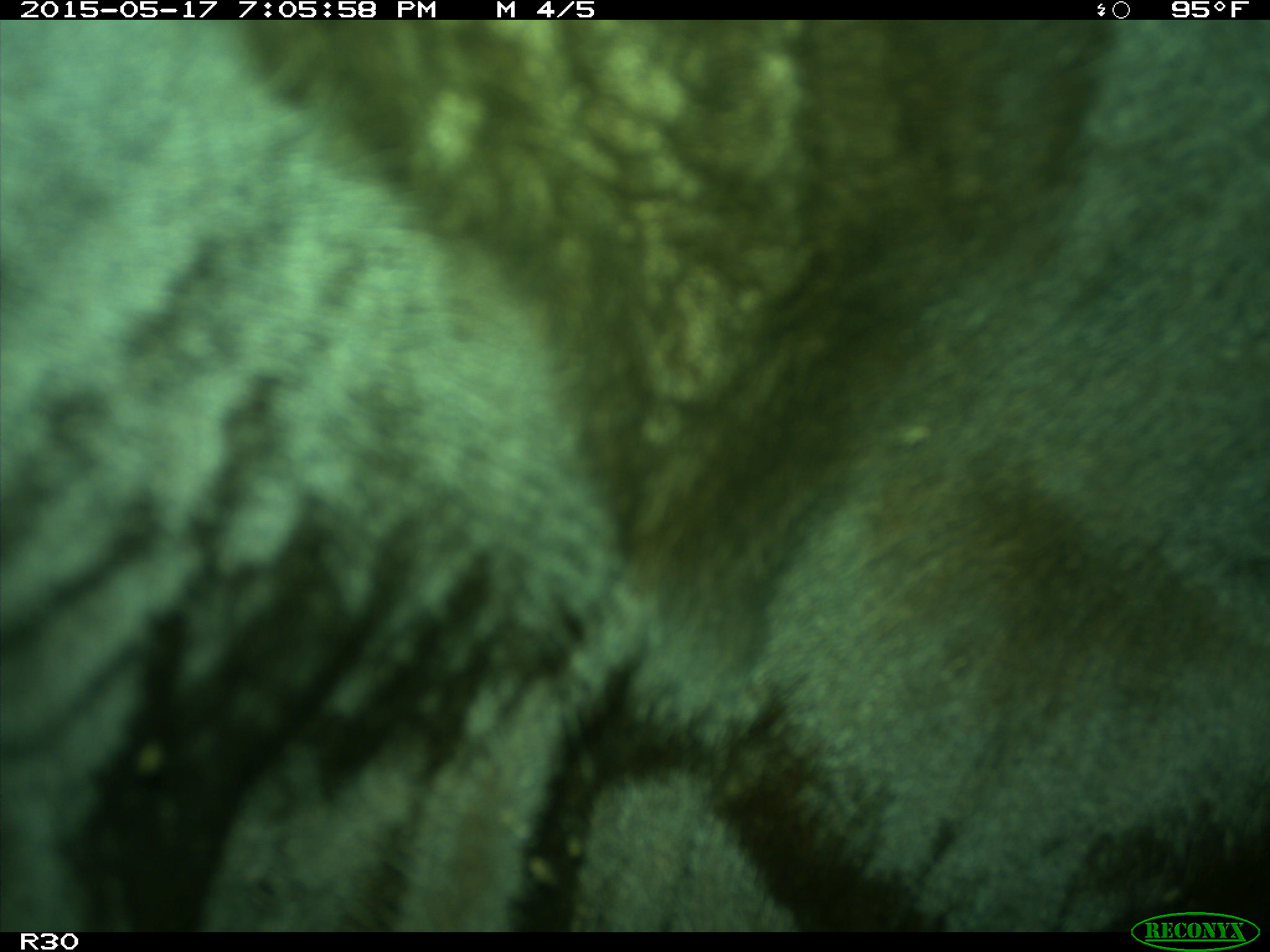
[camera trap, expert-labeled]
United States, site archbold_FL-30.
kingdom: Animalia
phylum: Chordata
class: Mammalia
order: Artiodactyla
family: Bovidae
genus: Bos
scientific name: Bos taurus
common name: domestic cow